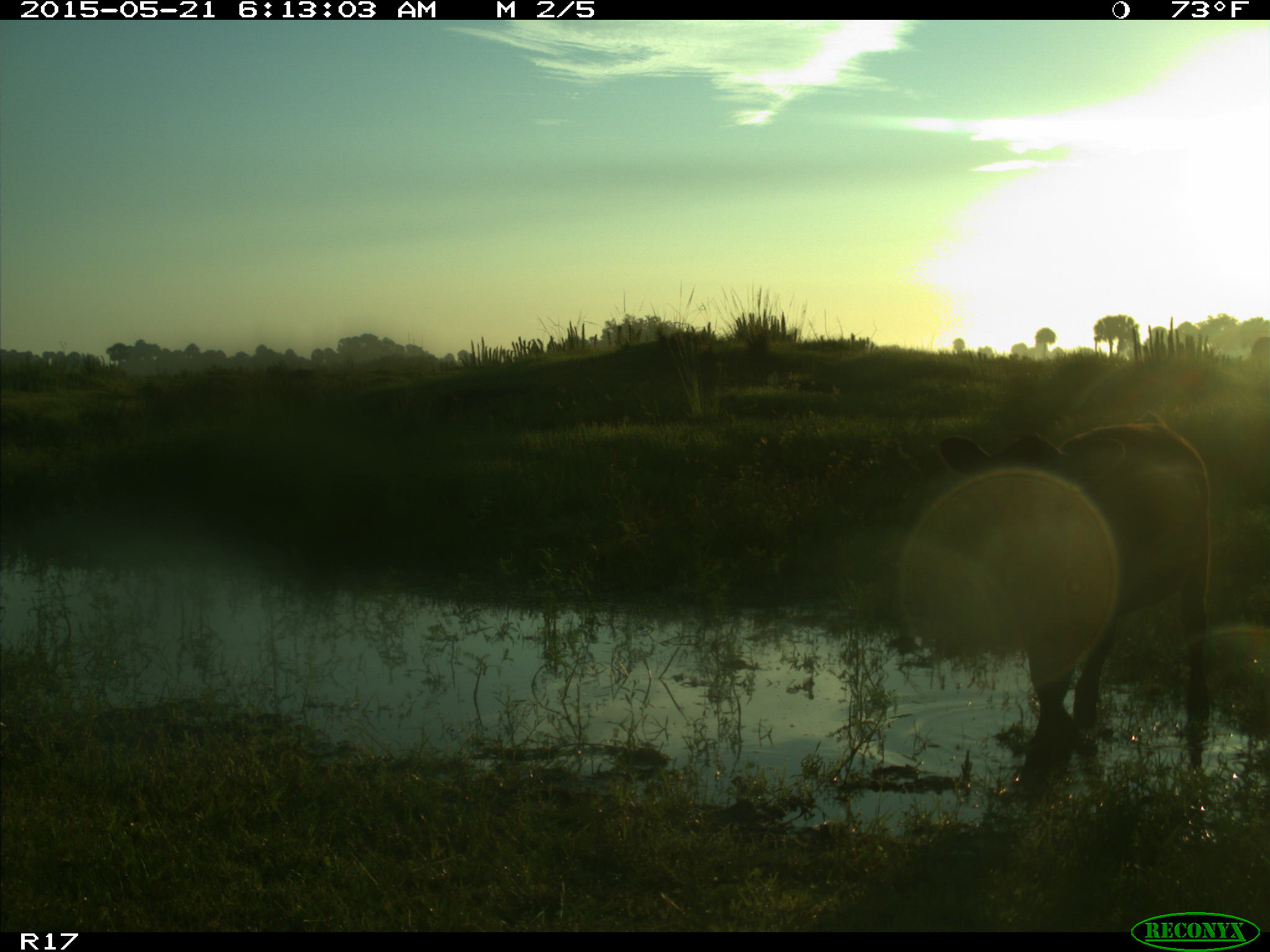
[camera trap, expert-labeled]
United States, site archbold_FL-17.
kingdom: Animalia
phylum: Chordata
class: Mammalia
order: Artiodactyla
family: Bovidae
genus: Bos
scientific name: Bos taurus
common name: domestic cow